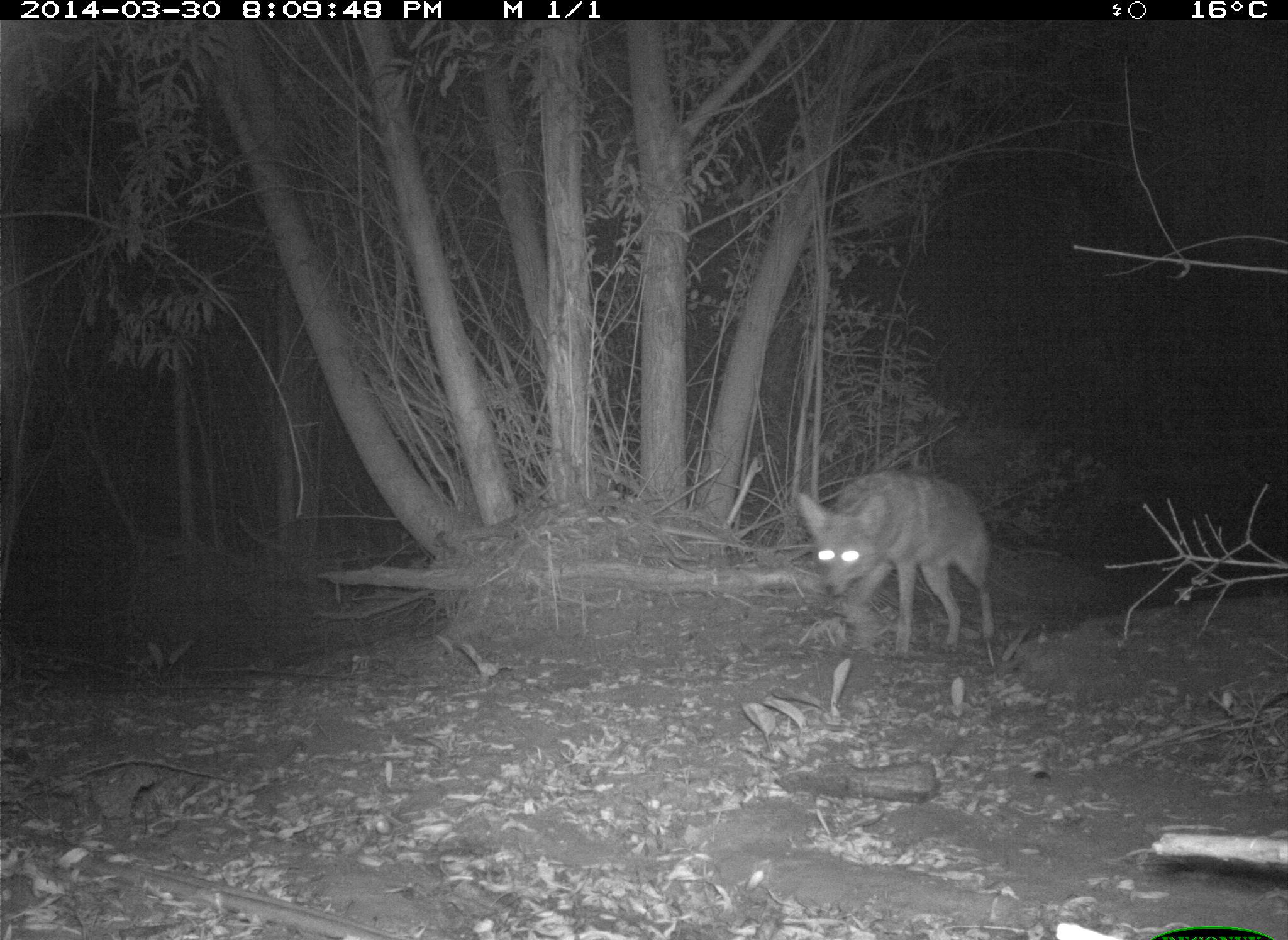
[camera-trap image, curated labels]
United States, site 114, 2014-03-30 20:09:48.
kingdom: Animalia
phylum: Chordata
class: Mammalia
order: Carnivora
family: Canidae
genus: Canis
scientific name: Canis latrans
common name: coyote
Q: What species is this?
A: Coyote (Canis latrans).